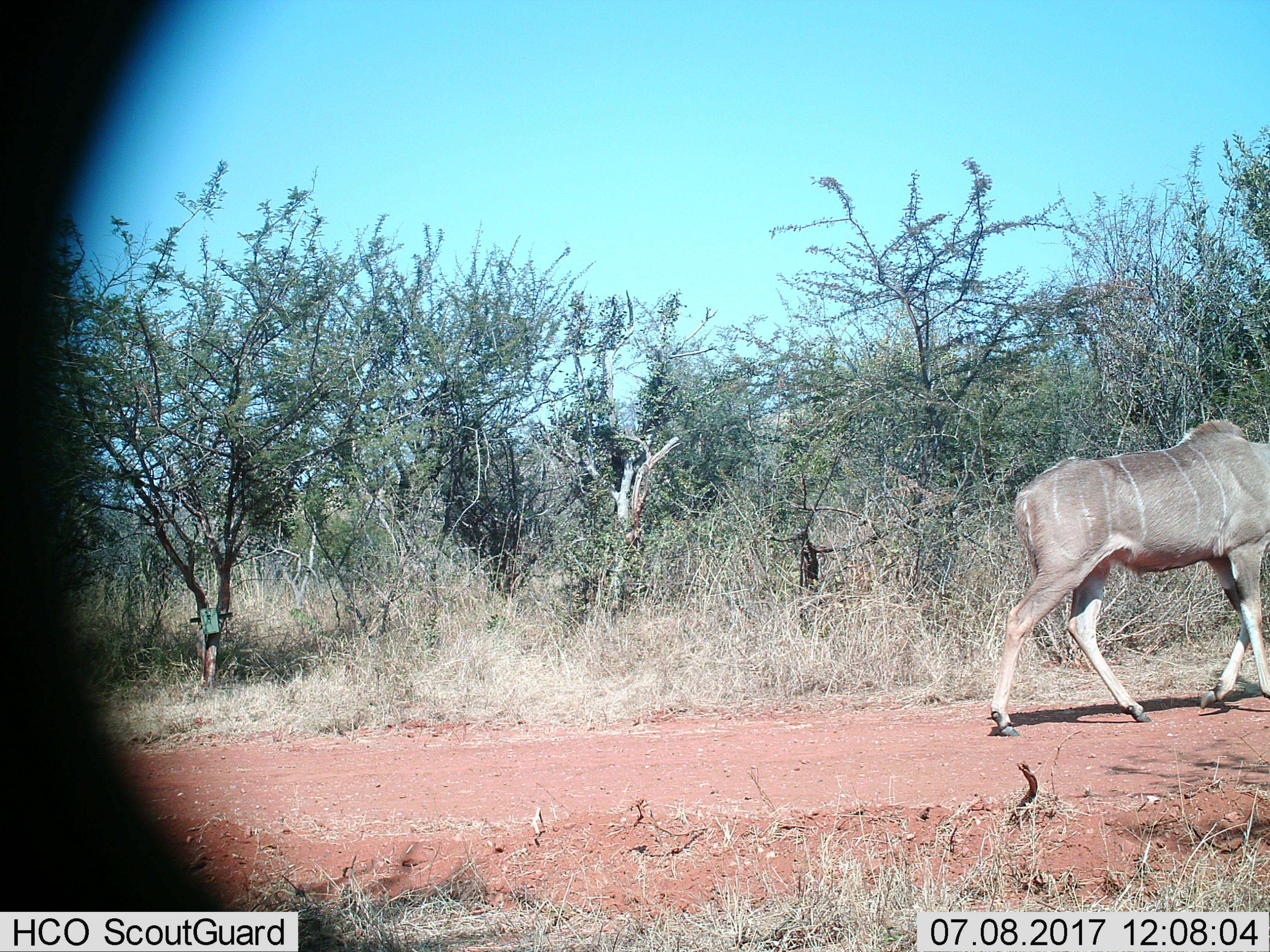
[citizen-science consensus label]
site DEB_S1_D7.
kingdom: Animalia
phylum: Chordata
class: Mammalia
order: Artiodactyla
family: Bovidae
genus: Tragelaphus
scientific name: Tragelaphus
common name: kudu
Kudu (Tragelaphus), count 1. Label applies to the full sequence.